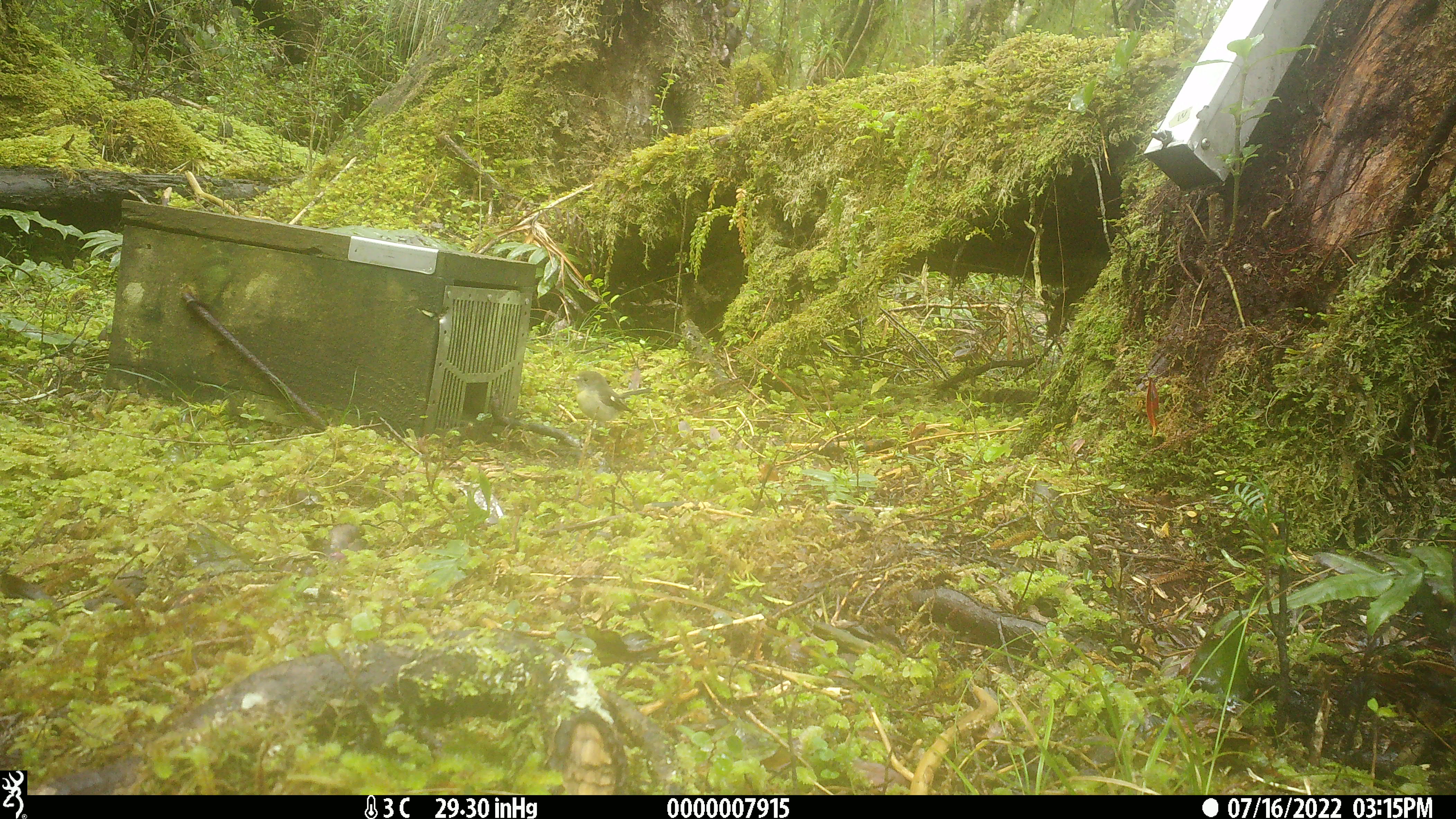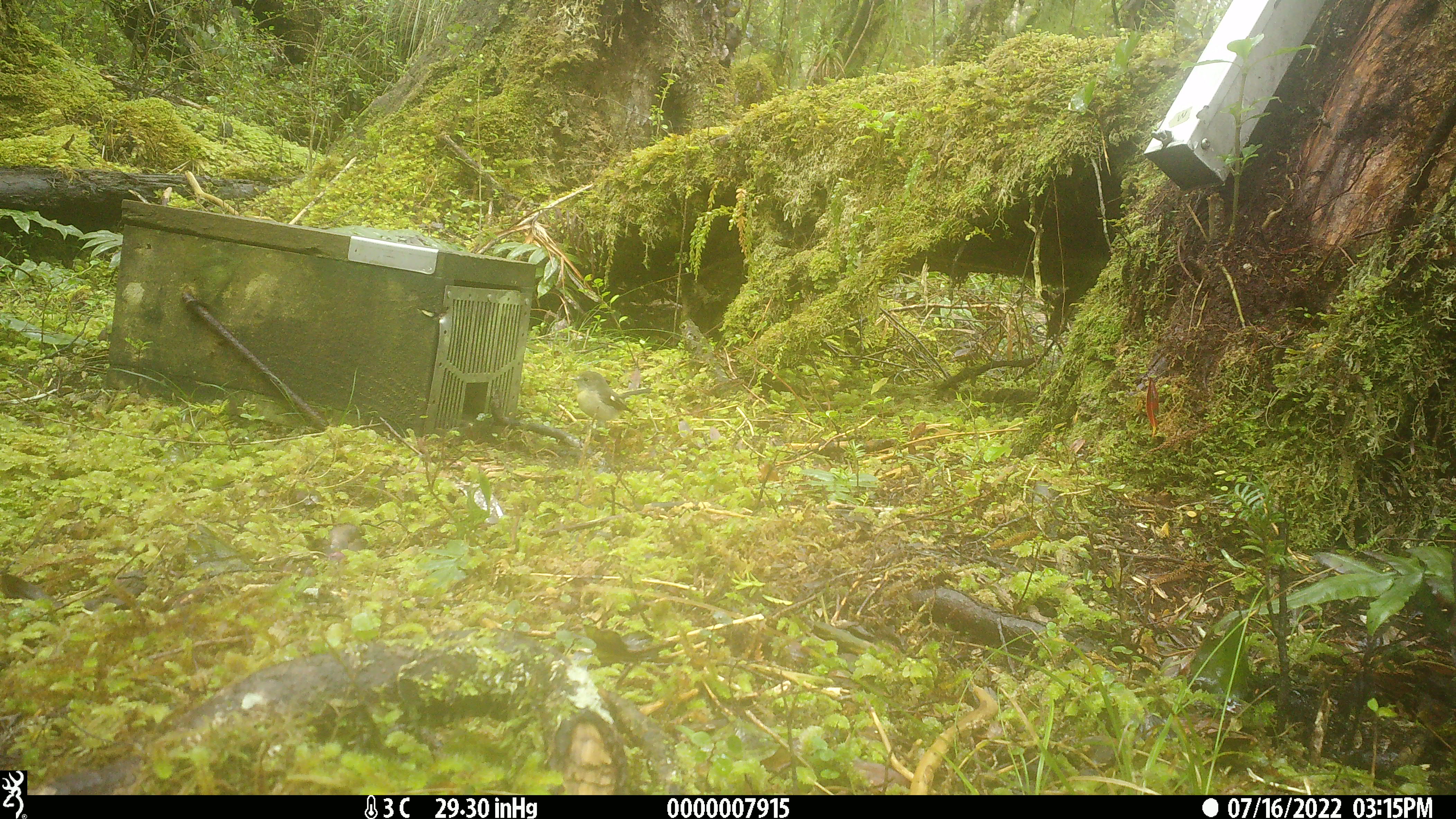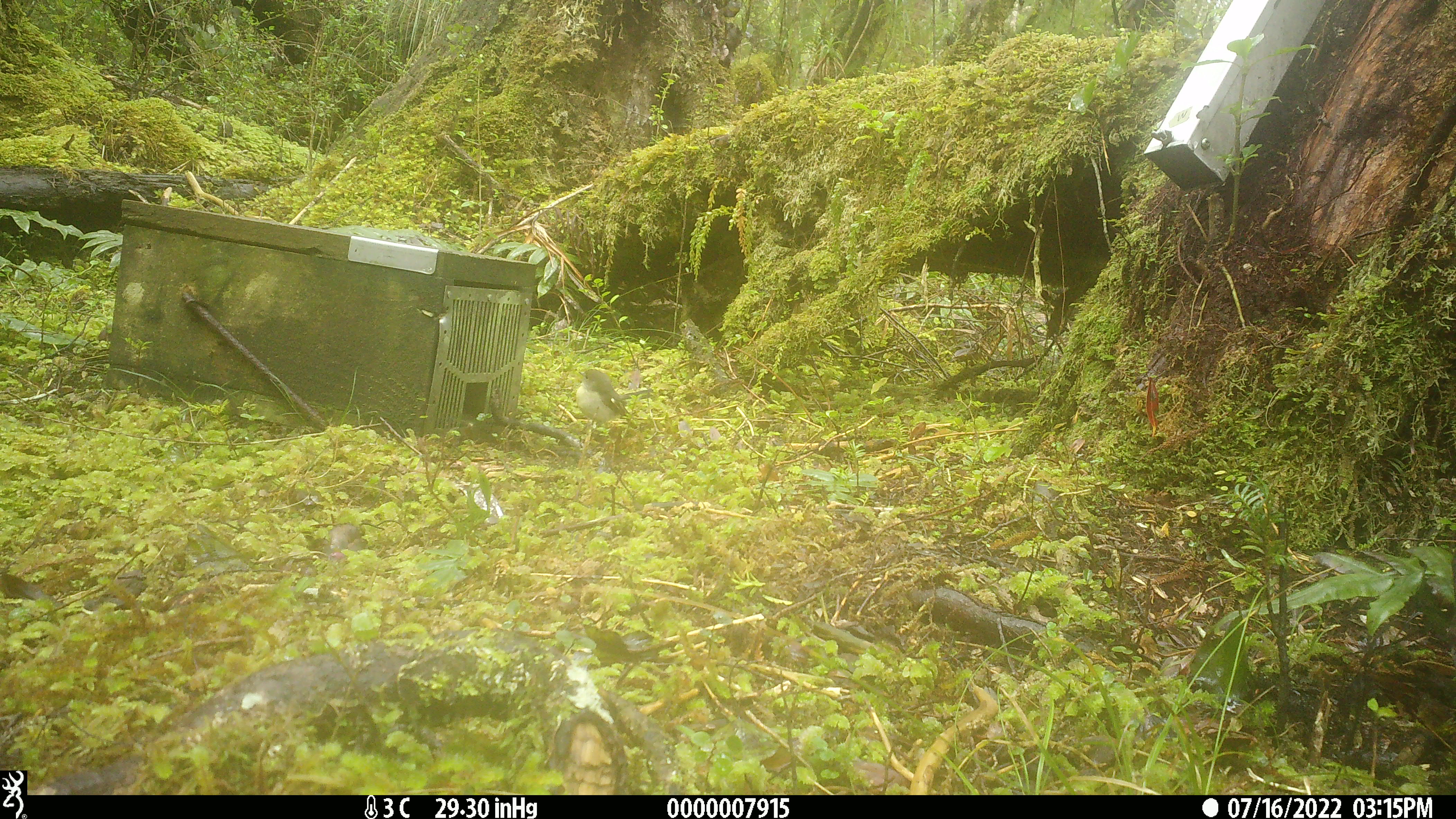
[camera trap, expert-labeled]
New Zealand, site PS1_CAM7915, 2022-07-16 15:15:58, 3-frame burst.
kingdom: Animalia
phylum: Chordata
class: Aves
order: Passeriformes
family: Petroicidae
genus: Petroica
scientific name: Petroica macrocephala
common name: tomtit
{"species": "tomtit (Petroica macrocephala)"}